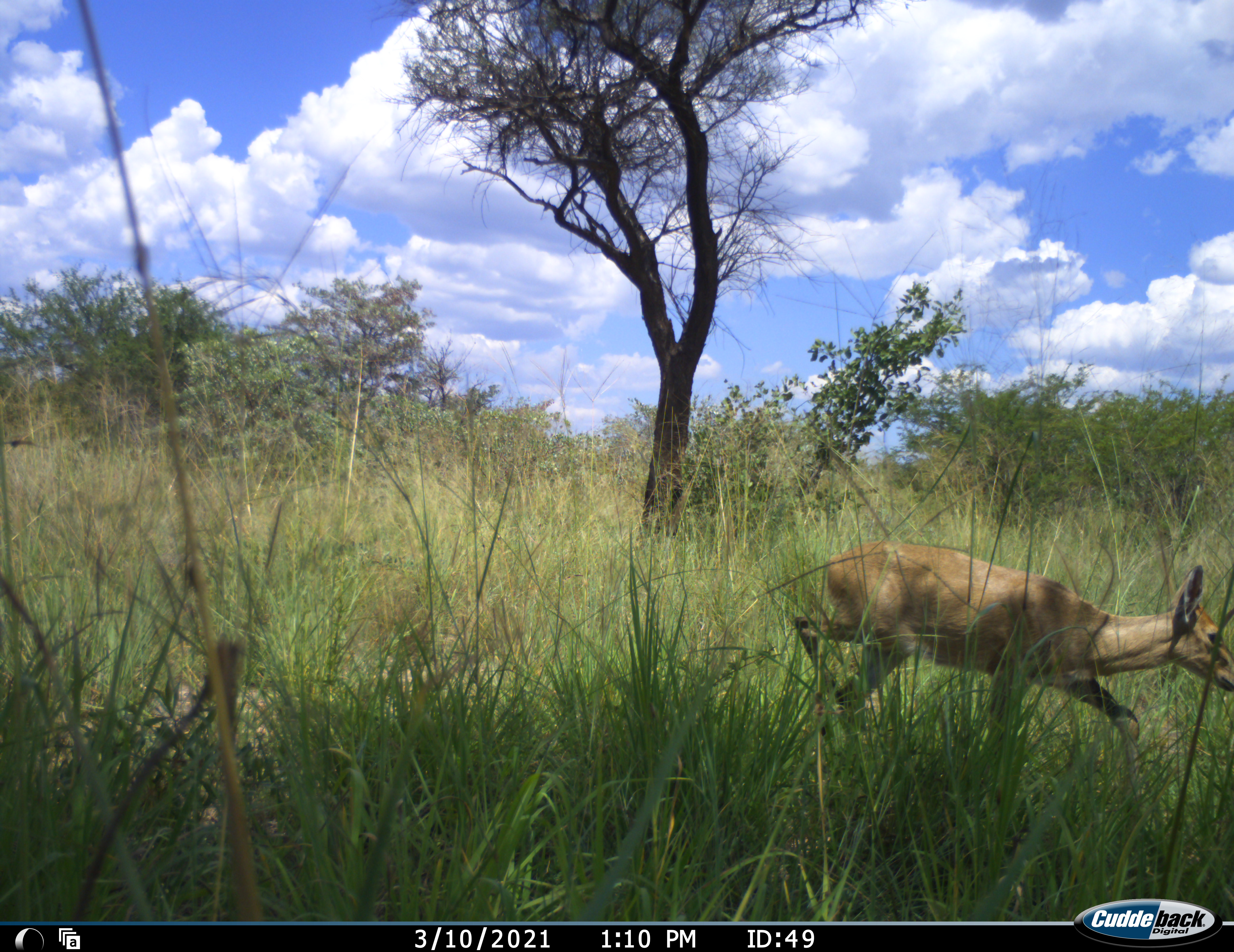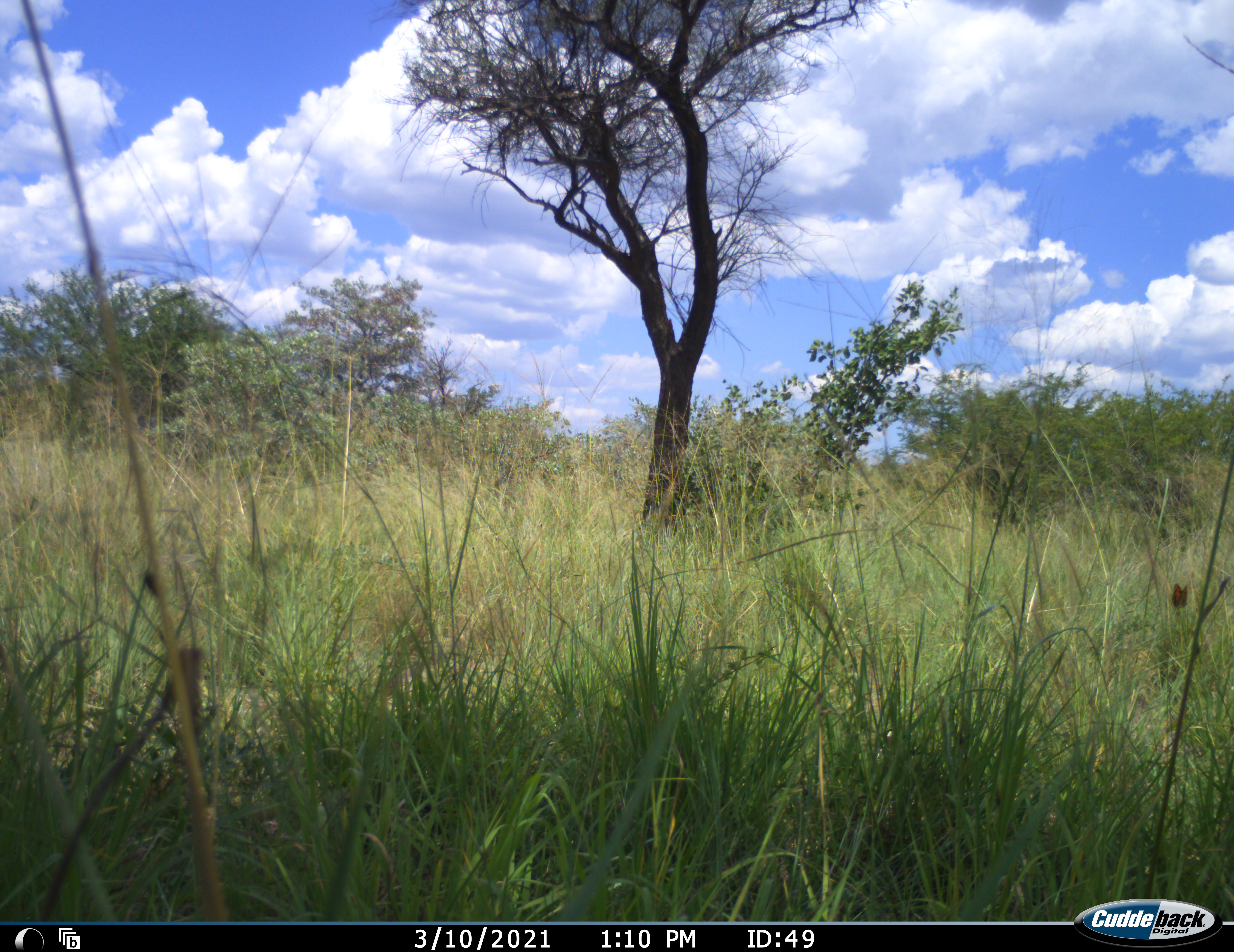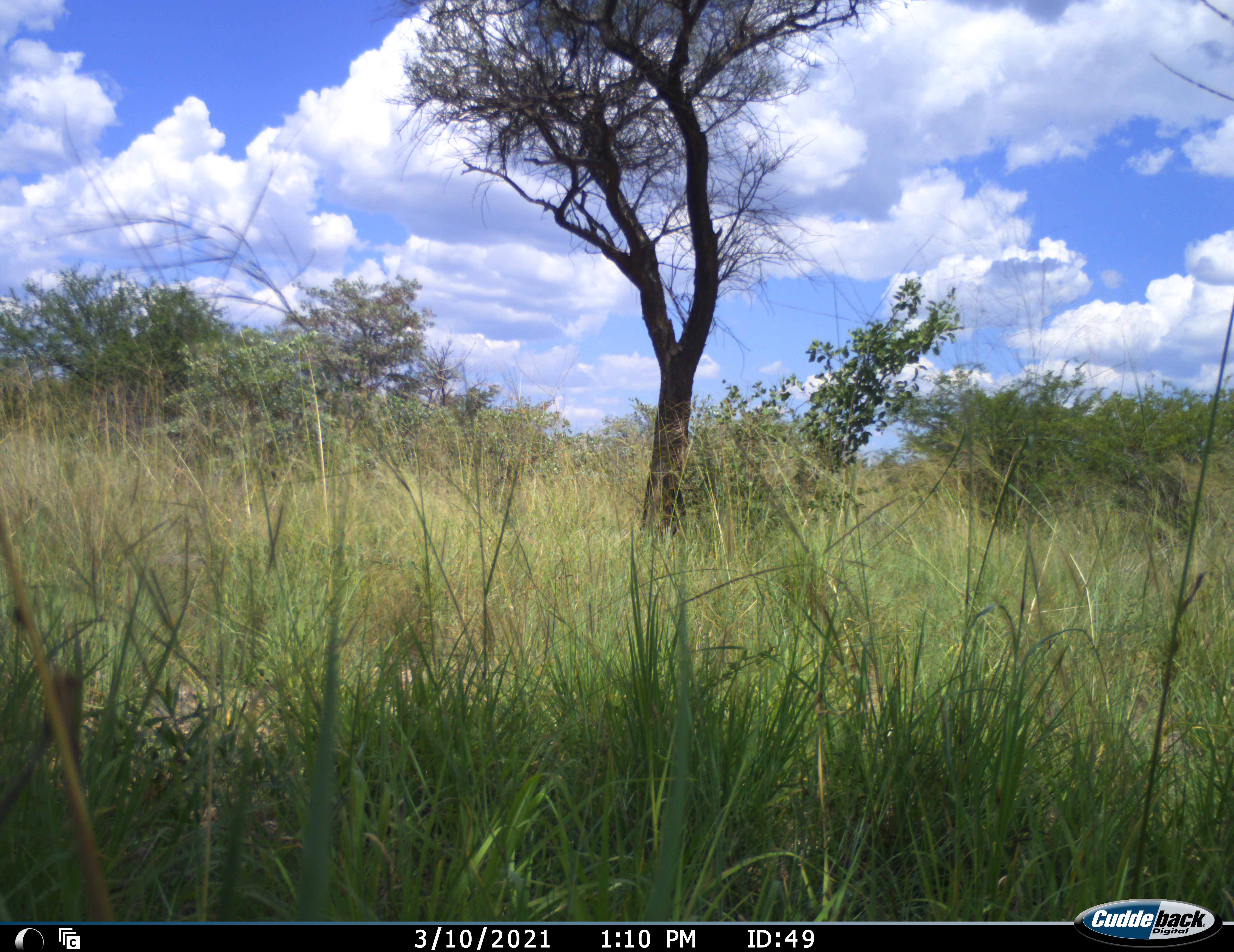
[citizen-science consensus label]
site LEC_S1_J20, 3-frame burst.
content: unidentified animal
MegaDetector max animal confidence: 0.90